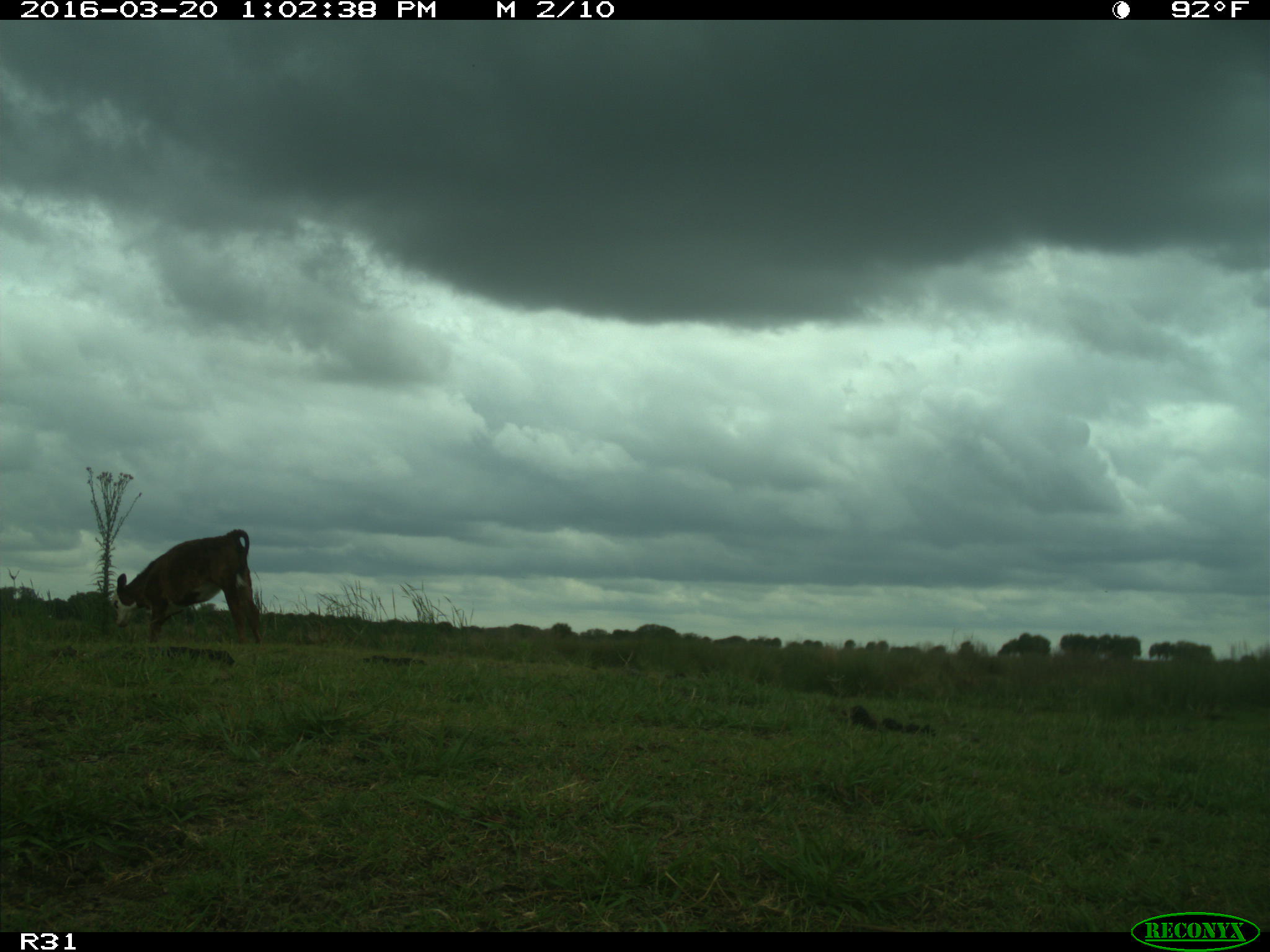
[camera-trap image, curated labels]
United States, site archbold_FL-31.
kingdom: Animalia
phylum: Chordata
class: Mammalia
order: Artiodactyla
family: Bovidae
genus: Bos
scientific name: Bos taurus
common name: domestic cow